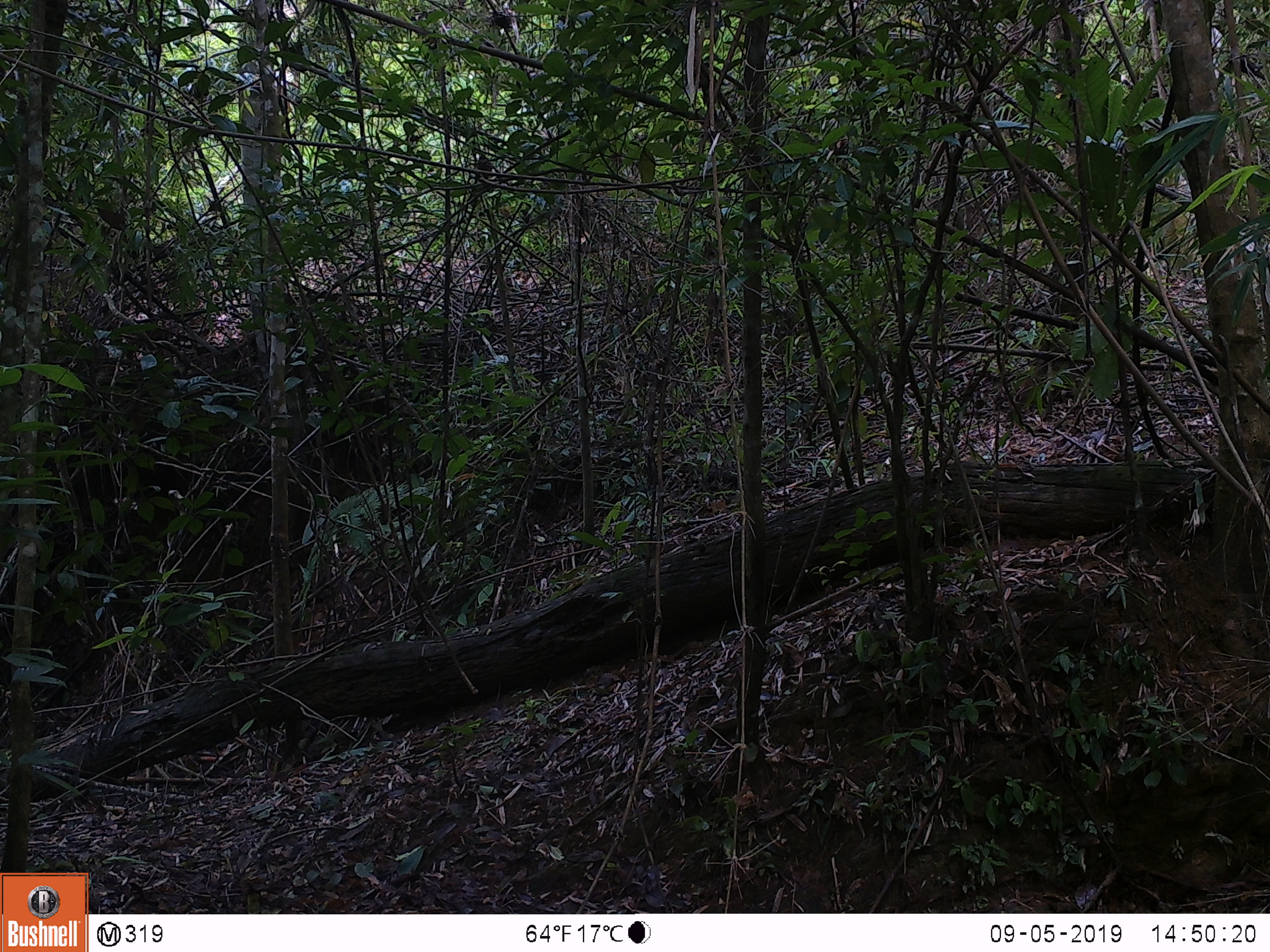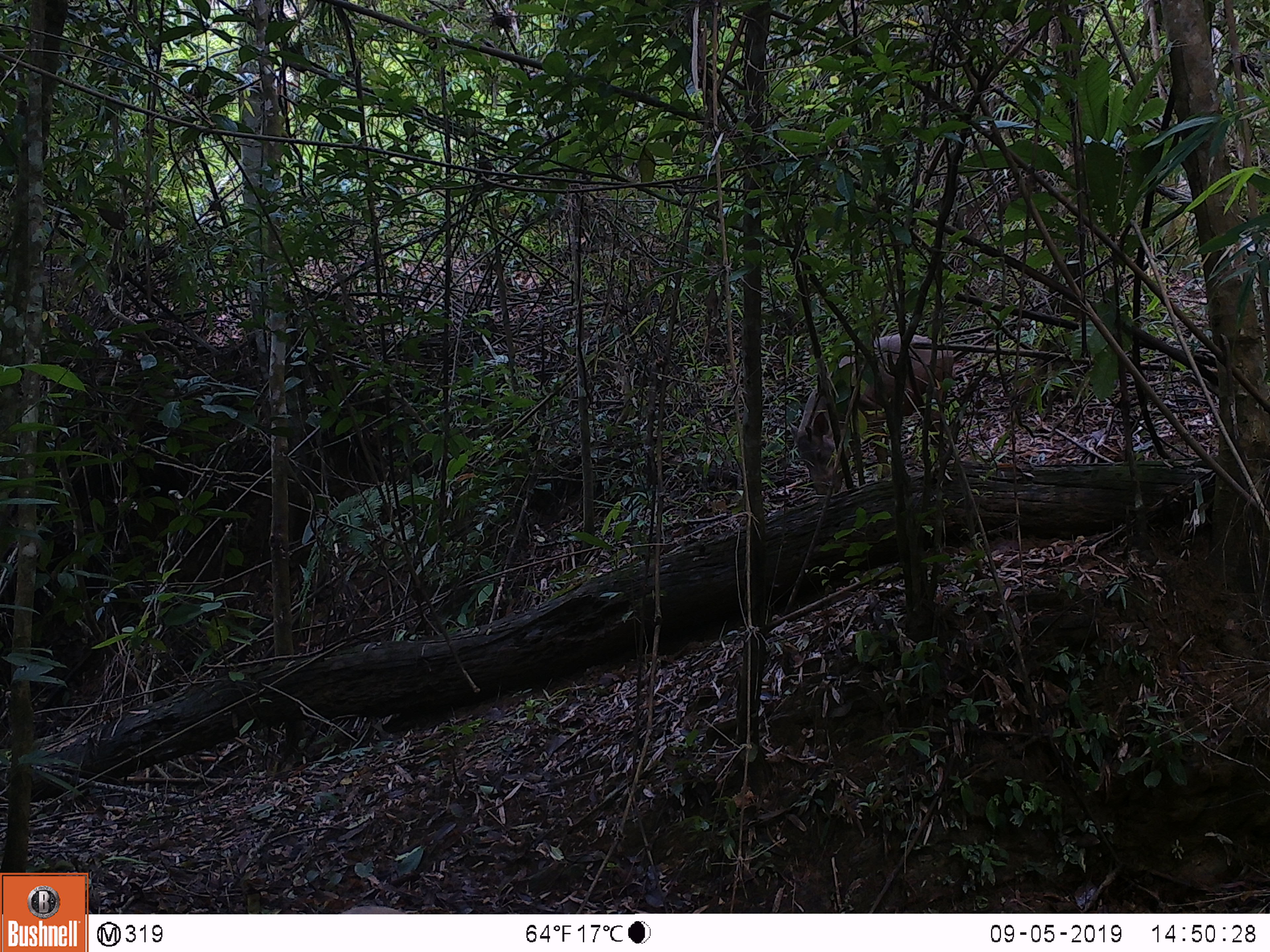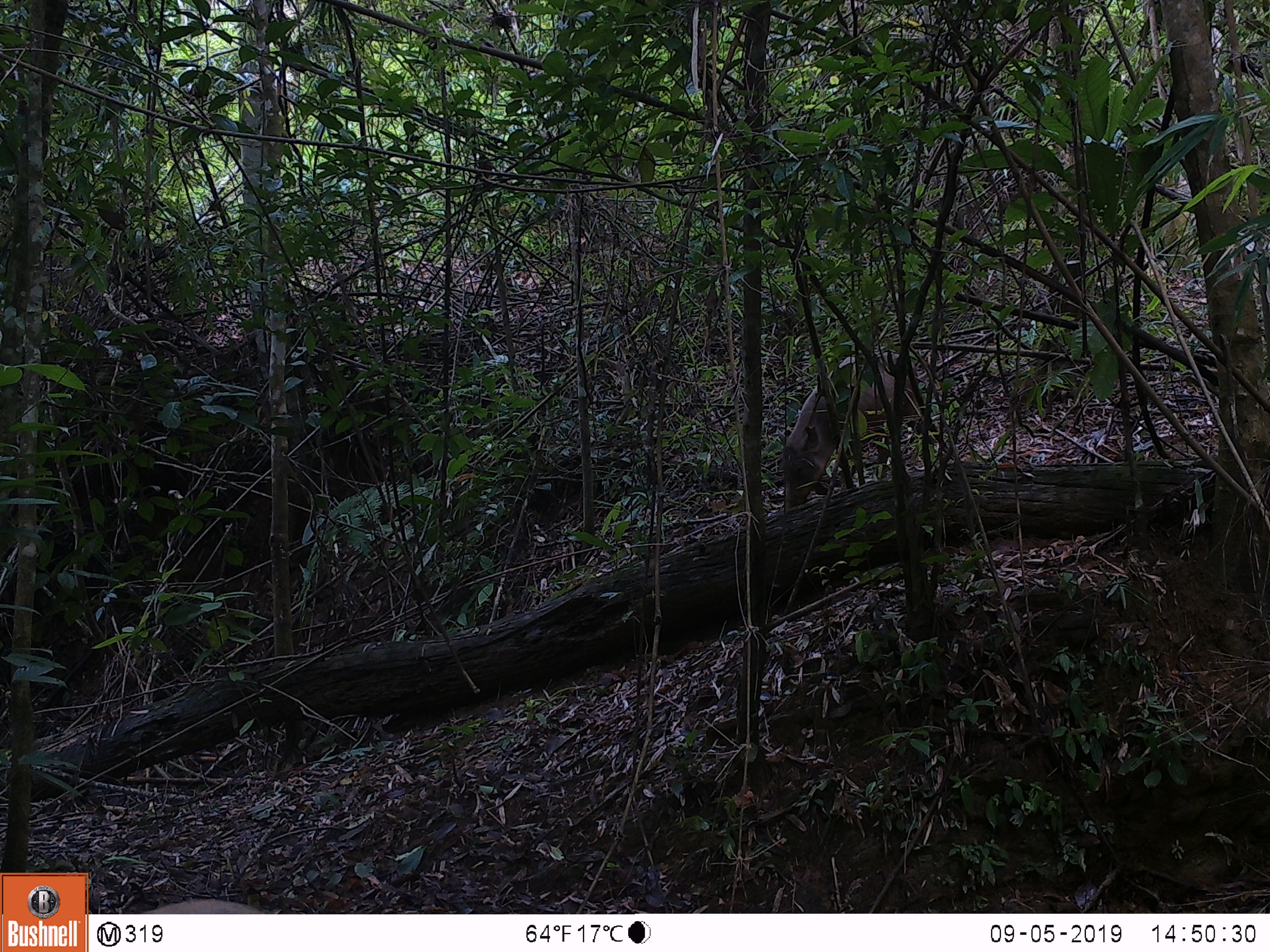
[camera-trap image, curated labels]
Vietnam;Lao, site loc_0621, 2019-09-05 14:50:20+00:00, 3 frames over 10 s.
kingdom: Animalia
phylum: Chordata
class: Mammalia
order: Artiodactyla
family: Suidae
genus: Sus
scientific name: Sus scrofa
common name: eurasian wild pig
Eurasian wild pig (Sus scrofa). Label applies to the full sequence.